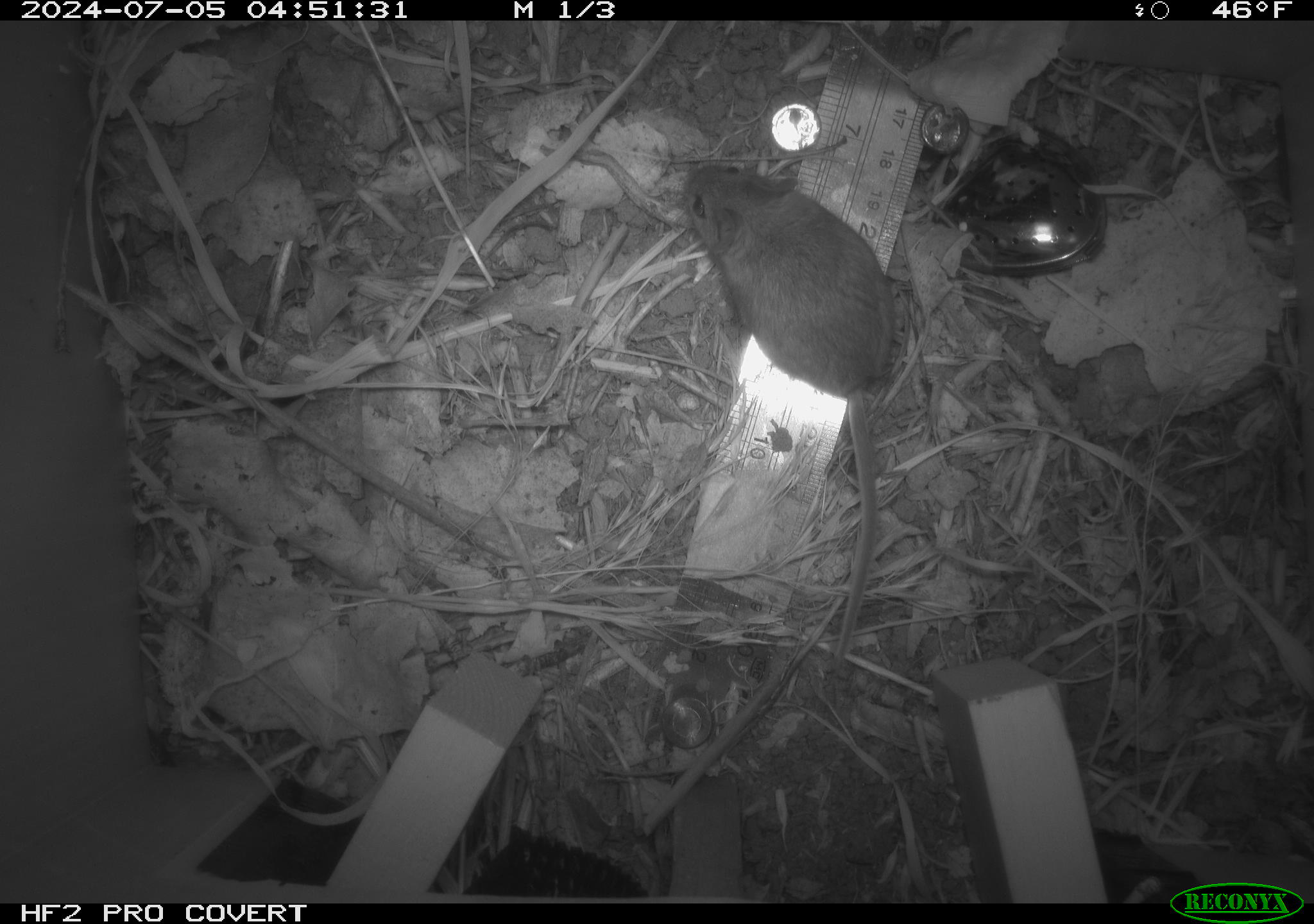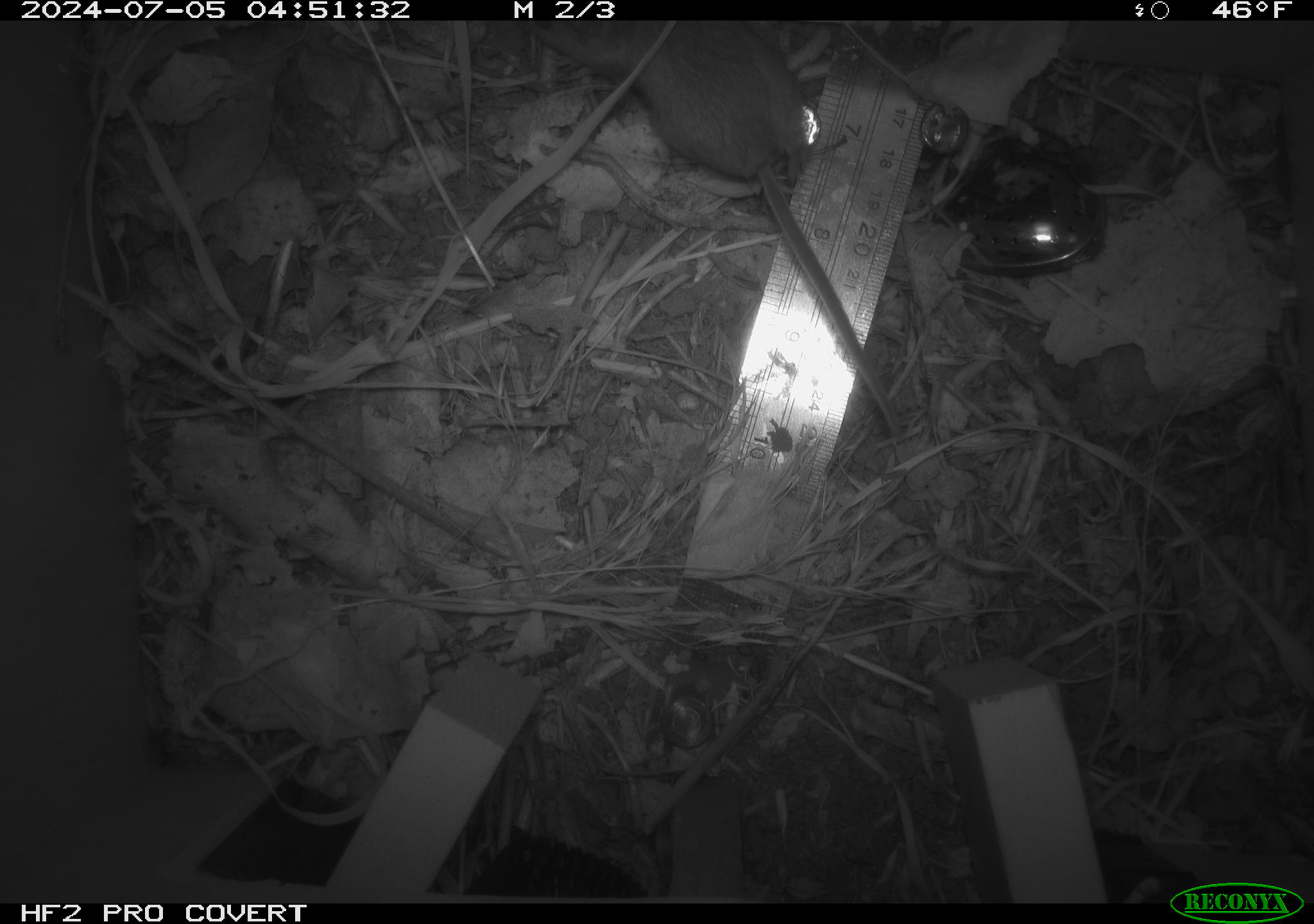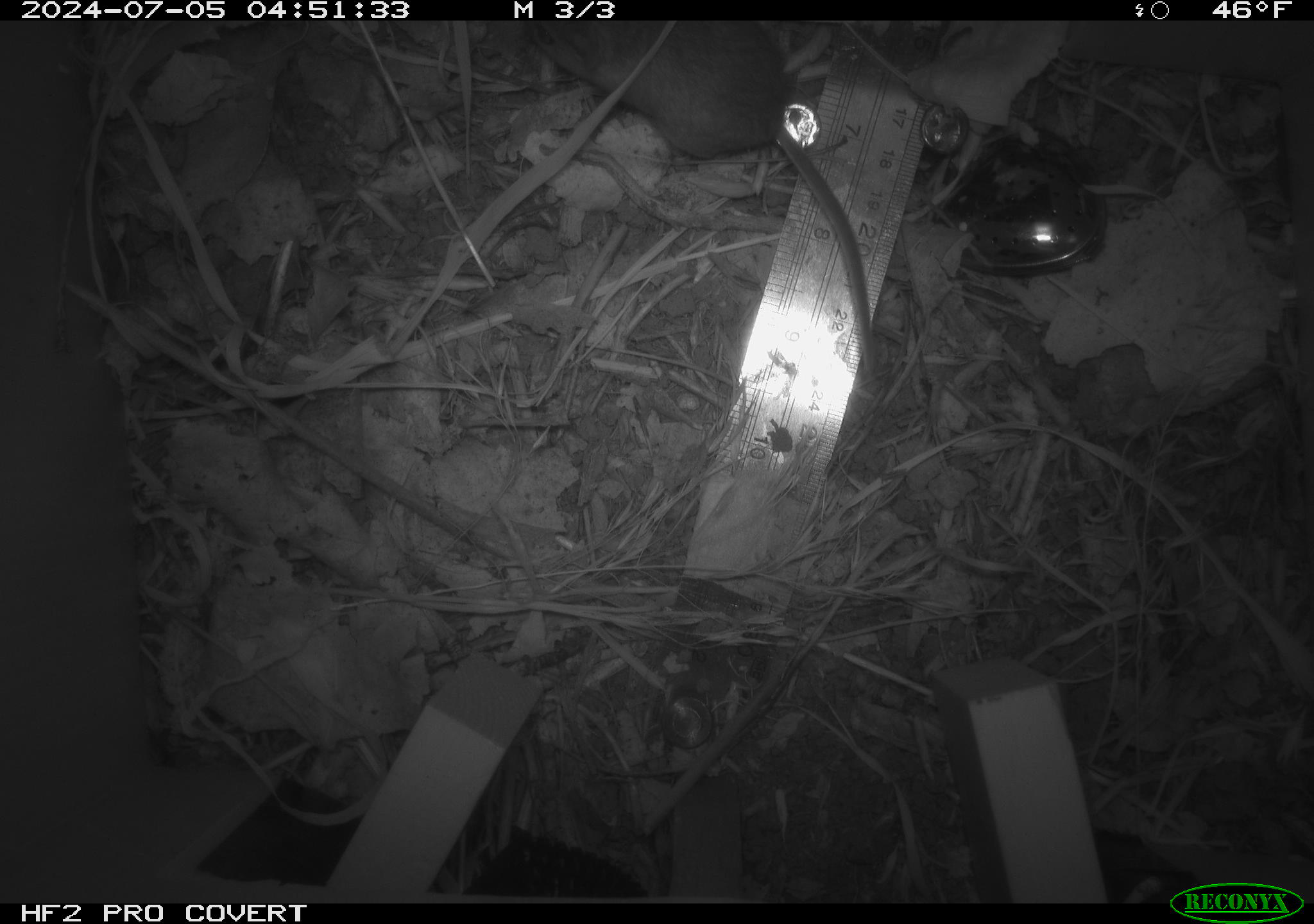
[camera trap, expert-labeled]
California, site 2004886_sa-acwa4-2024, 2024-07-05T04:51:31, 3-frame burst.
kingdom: Animalia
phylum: Chordata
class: Mammalia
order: Rodentia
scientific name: Rodentia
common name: mouse species